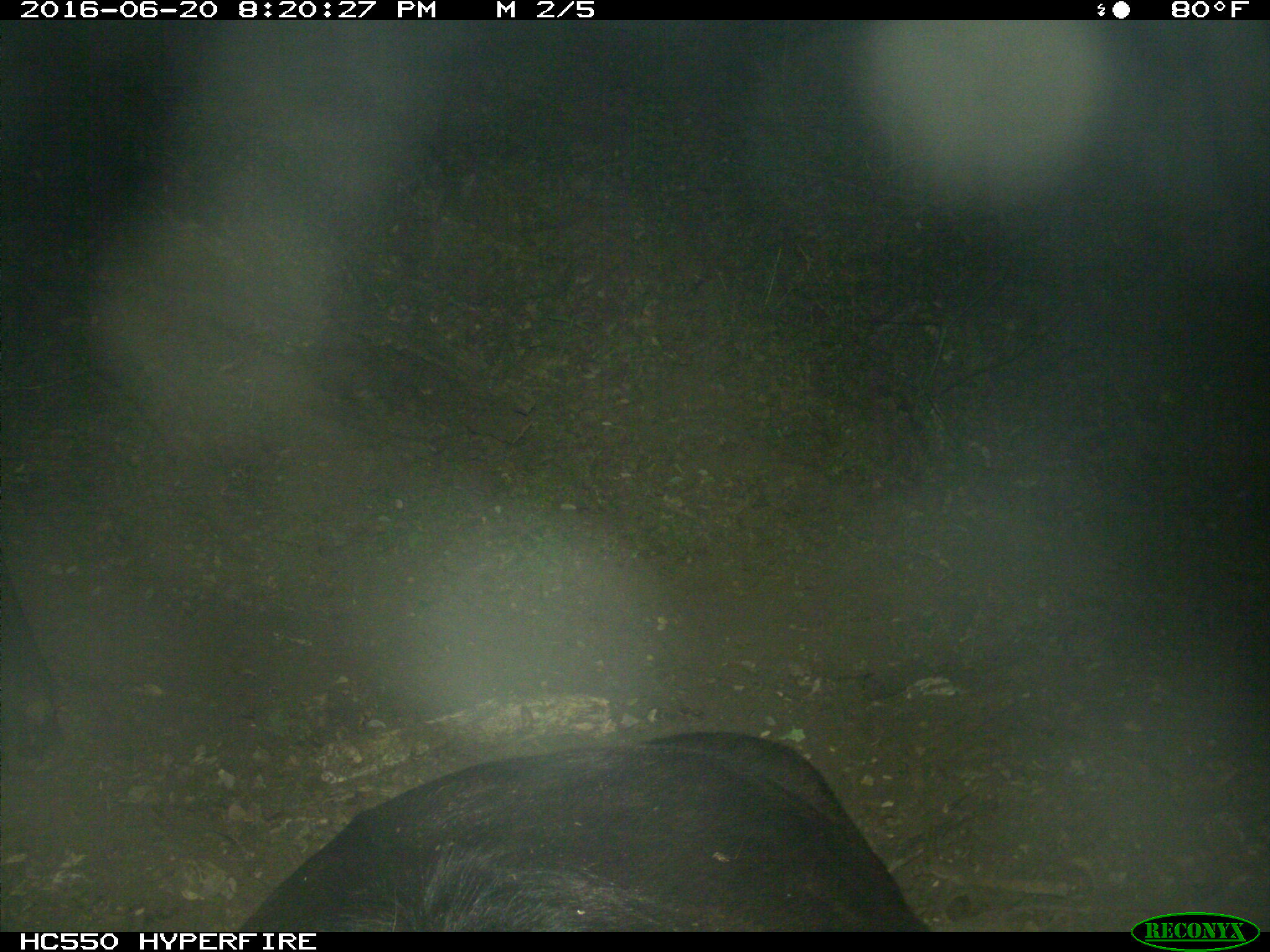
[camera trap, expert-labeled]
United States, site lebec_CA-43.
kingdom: Animalia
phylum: Chordata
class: Mammalia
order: Artiodactyla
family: Bovidae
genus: Bos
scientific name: Bos taurus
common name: domestic cow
Bos taurus (domestic cow).